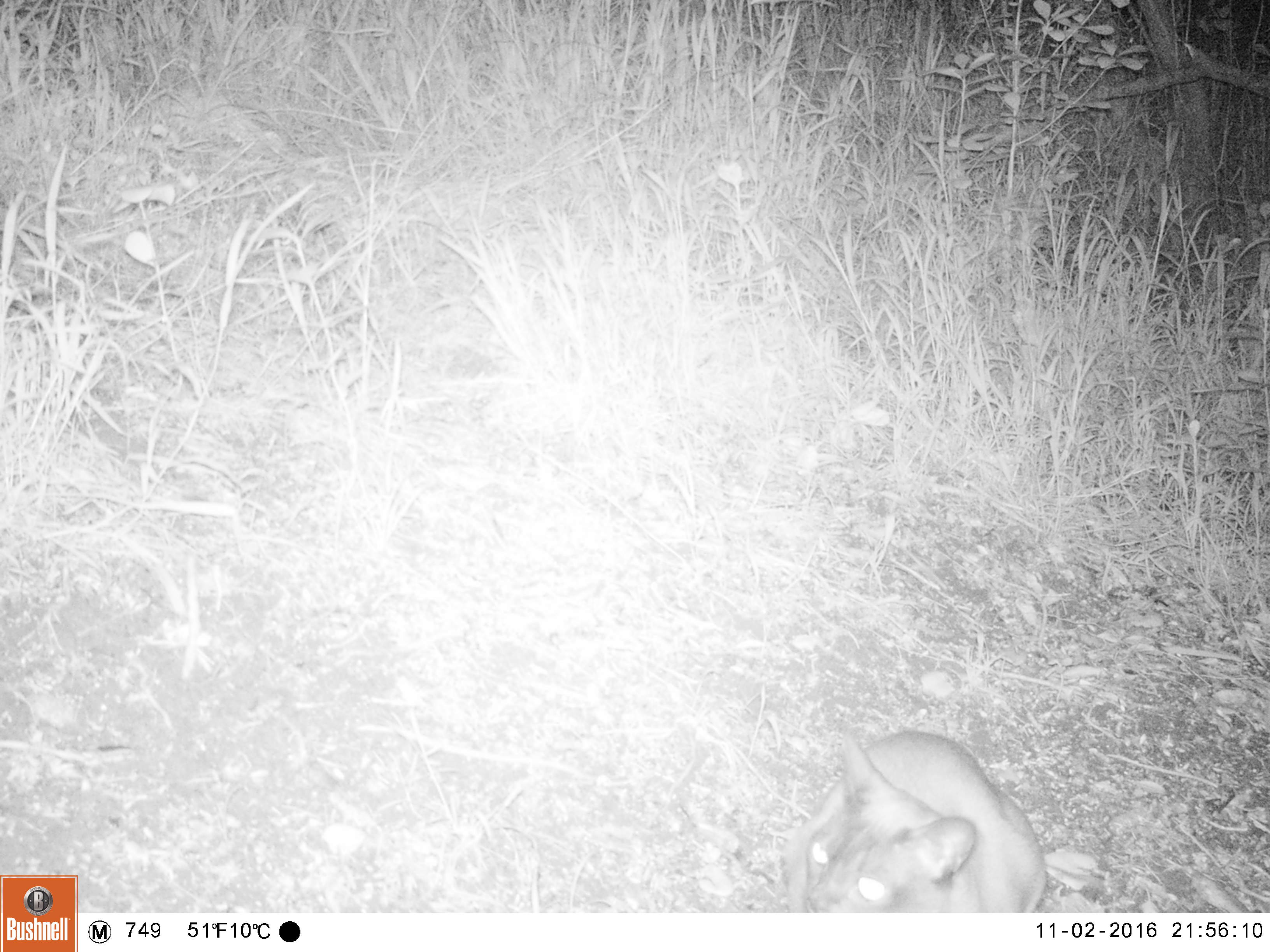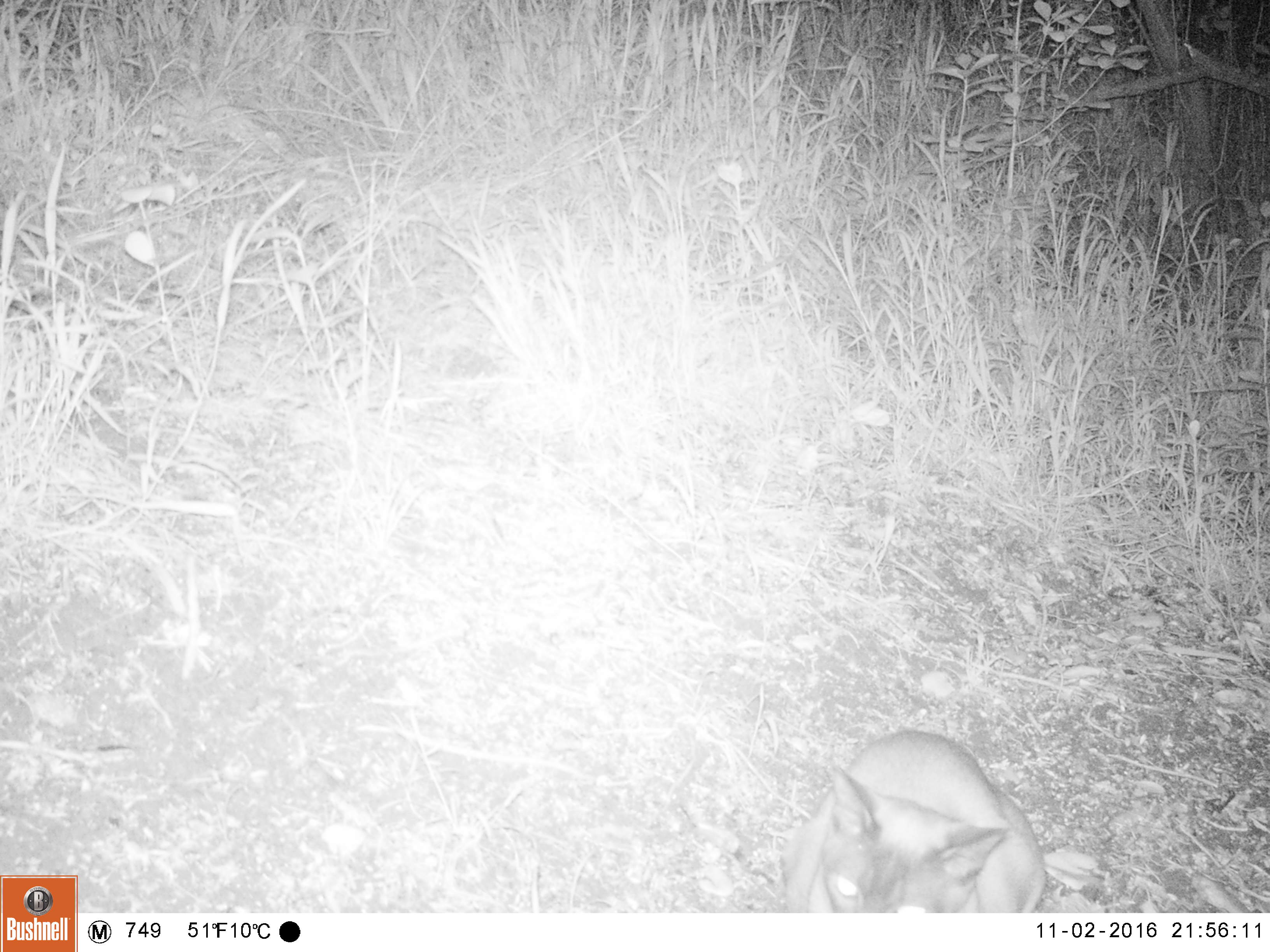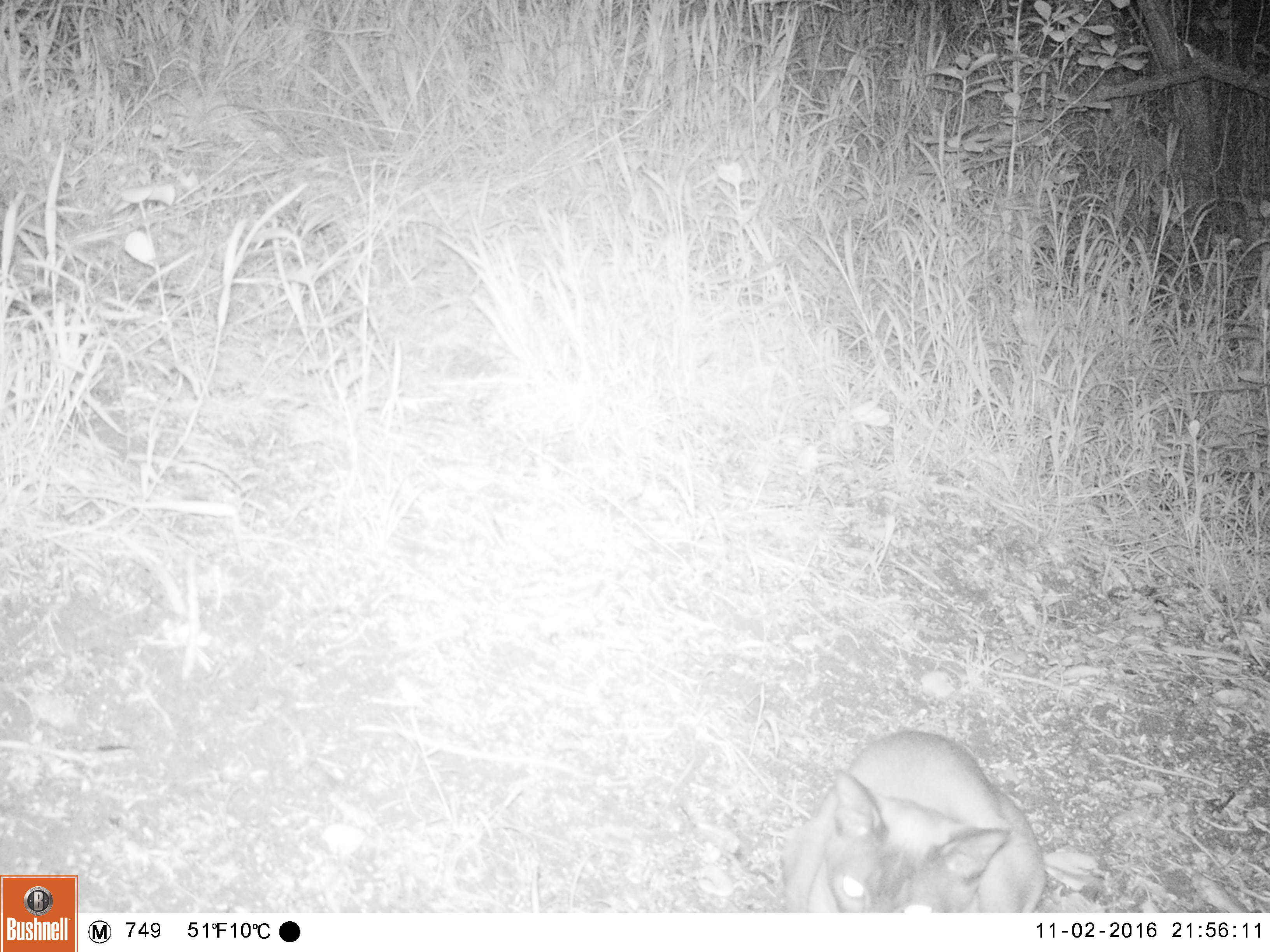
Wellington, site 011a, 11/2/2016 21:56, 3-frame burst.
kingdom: Animalia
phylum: Chordata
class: Mammalia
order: Carnivora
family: Felidae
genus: Felis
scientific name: Felis catus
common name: cat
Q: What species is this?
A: Cat (Felis catus).